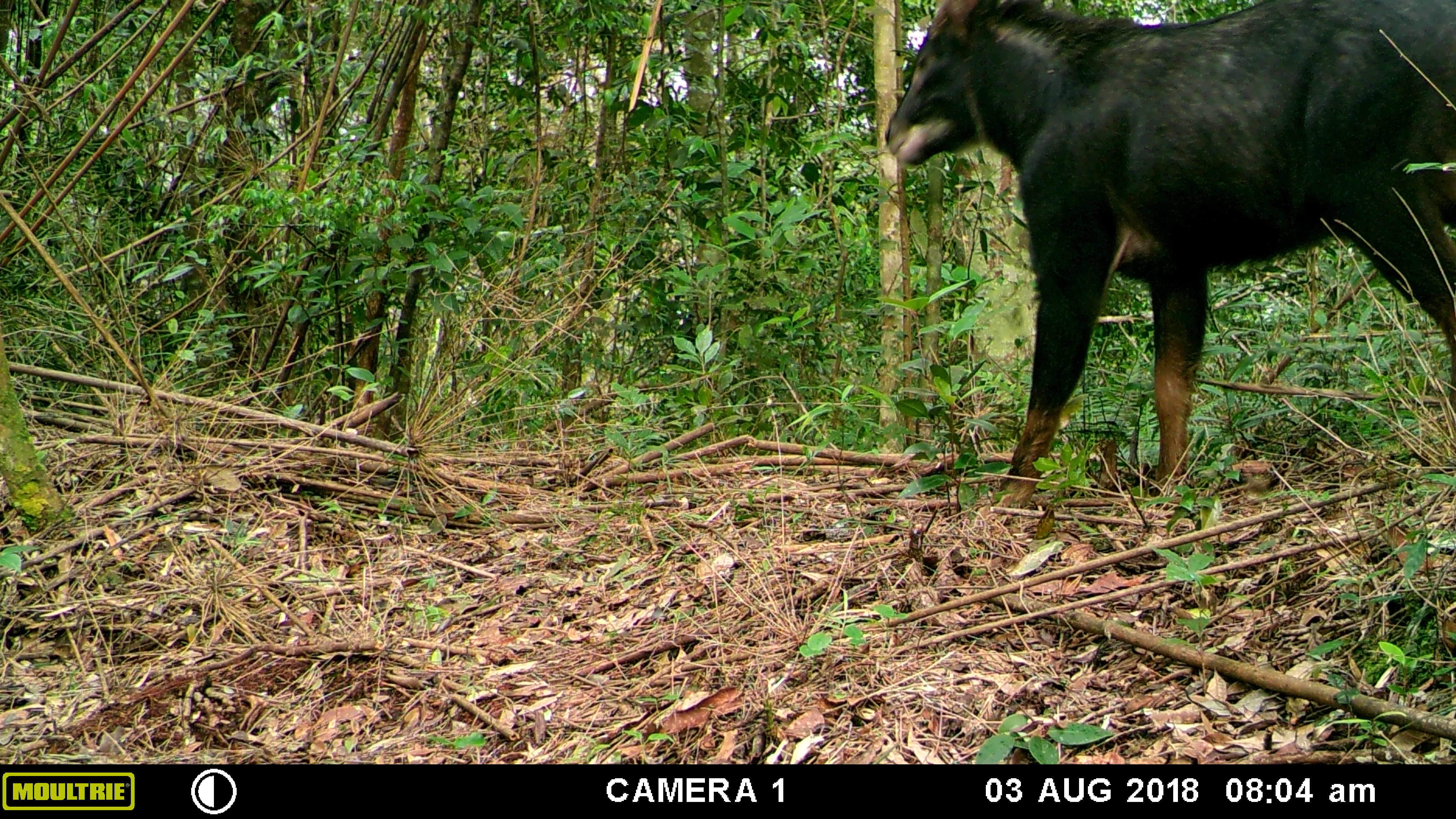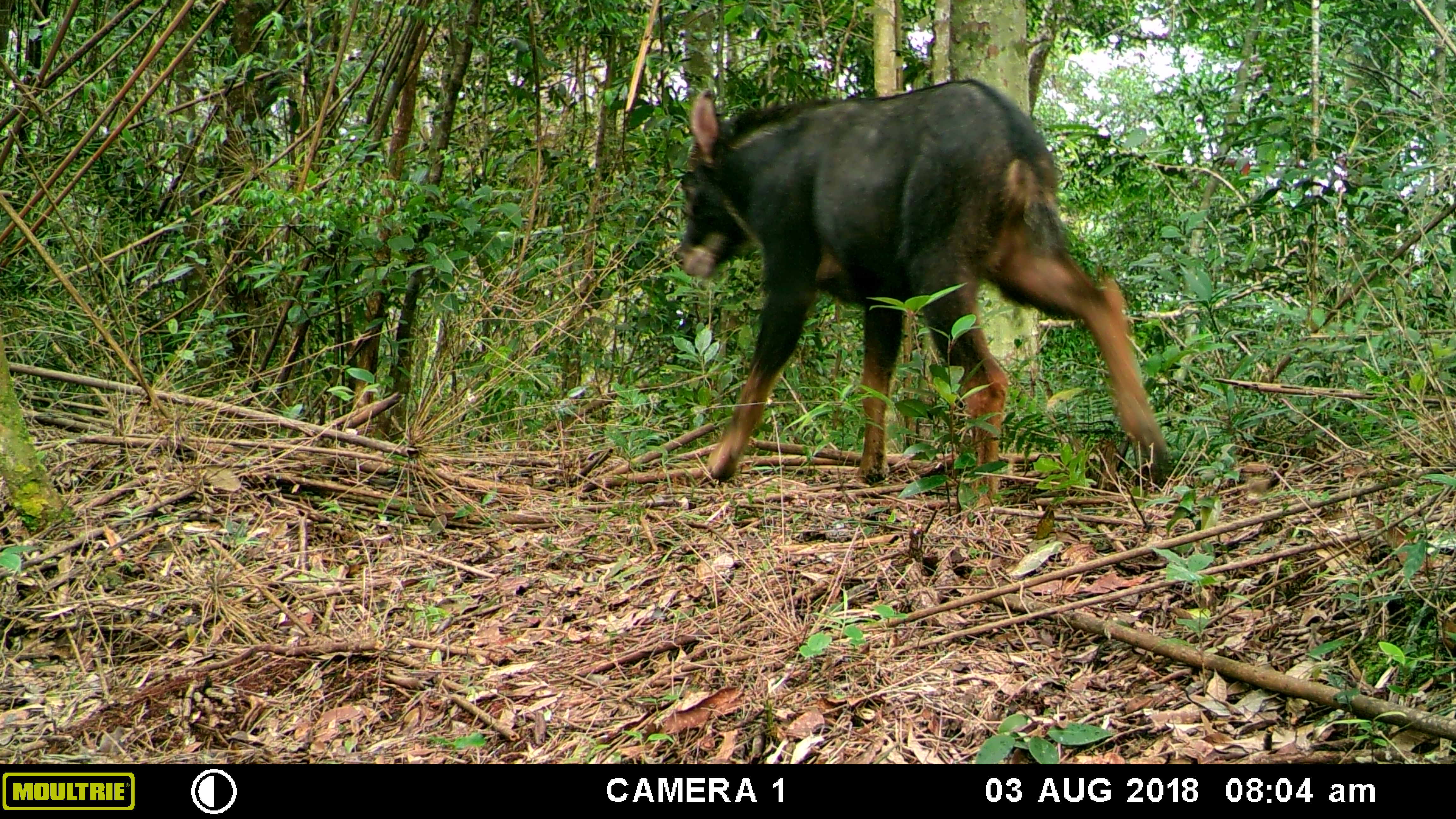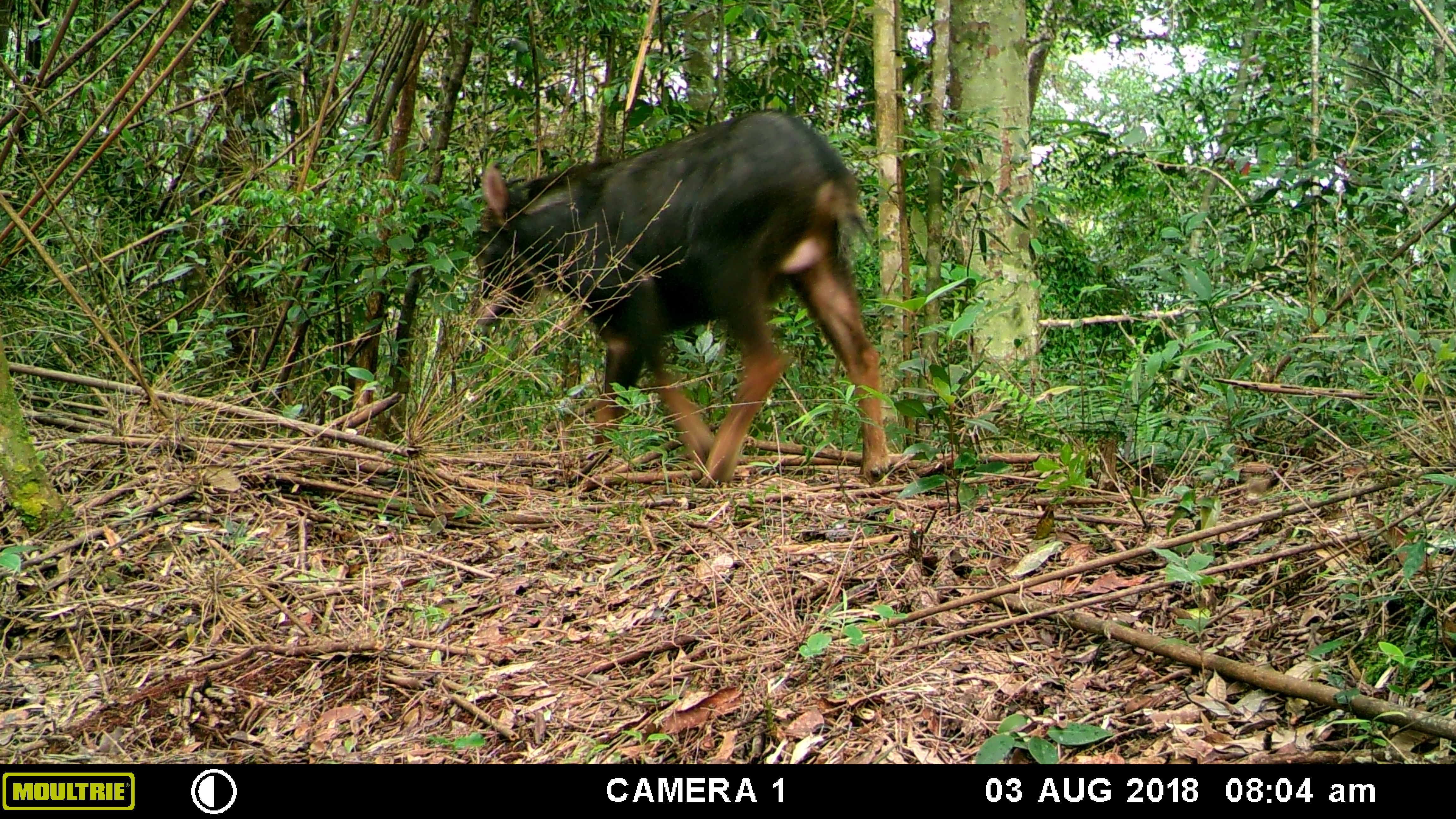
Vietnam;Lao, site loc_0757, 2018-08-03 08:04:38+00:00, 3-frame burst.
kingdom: Animalia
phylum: Chordata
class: Mammalia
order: Artiodactyla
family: Bovidae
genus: Capricornis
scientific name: Capricornis sumatraensis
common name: chinese serow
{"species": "chinese serow (Capricornis sumatraensis)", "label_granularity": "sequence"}